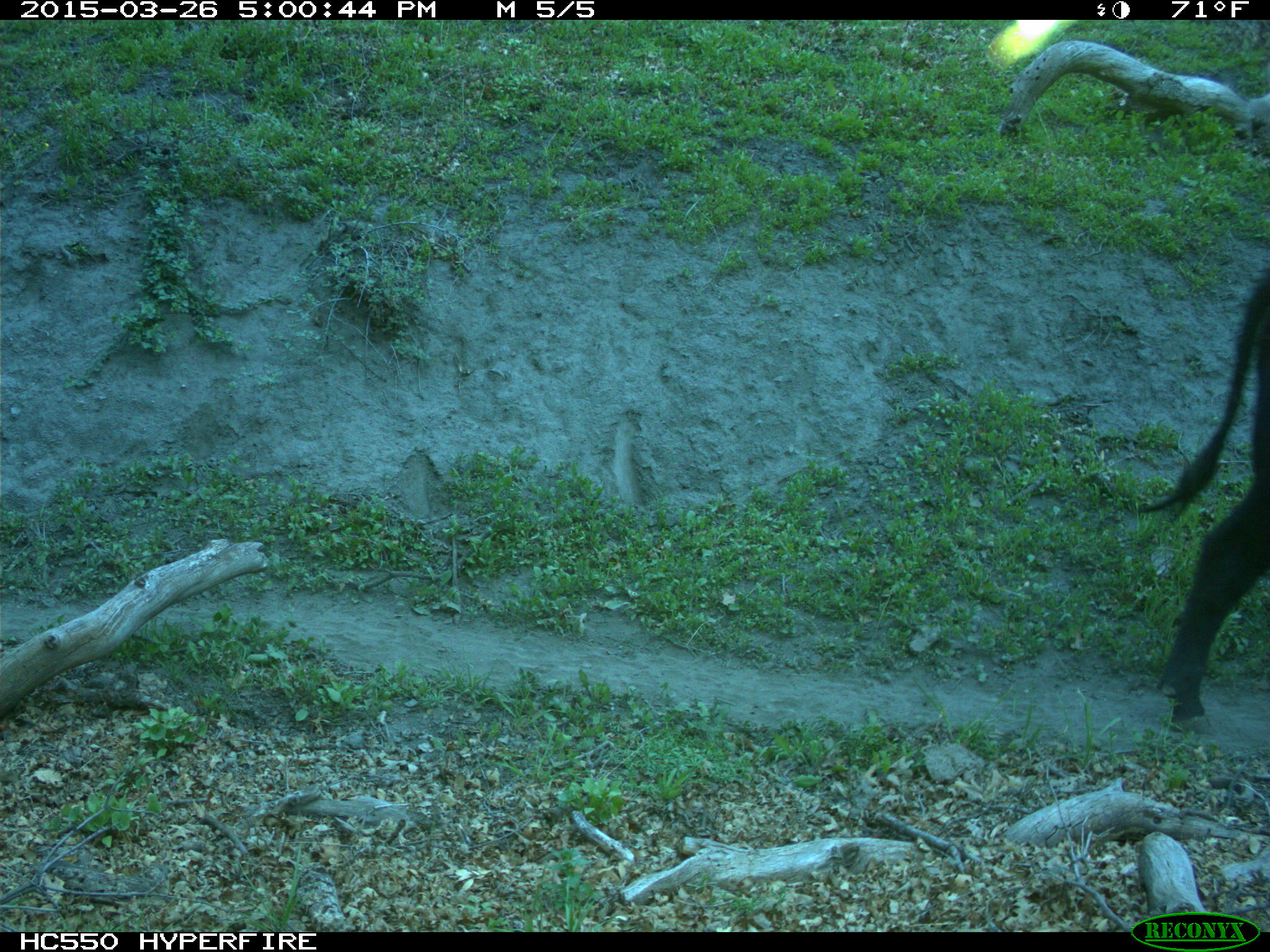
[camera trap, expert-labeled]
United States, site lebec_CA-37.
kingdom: Animalia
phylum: Chordata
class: Mammalia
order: Artiodactyla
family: Bovidae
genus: Bos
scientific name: Bos taurus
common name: domestic cow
Bos taurus (domestic cow).